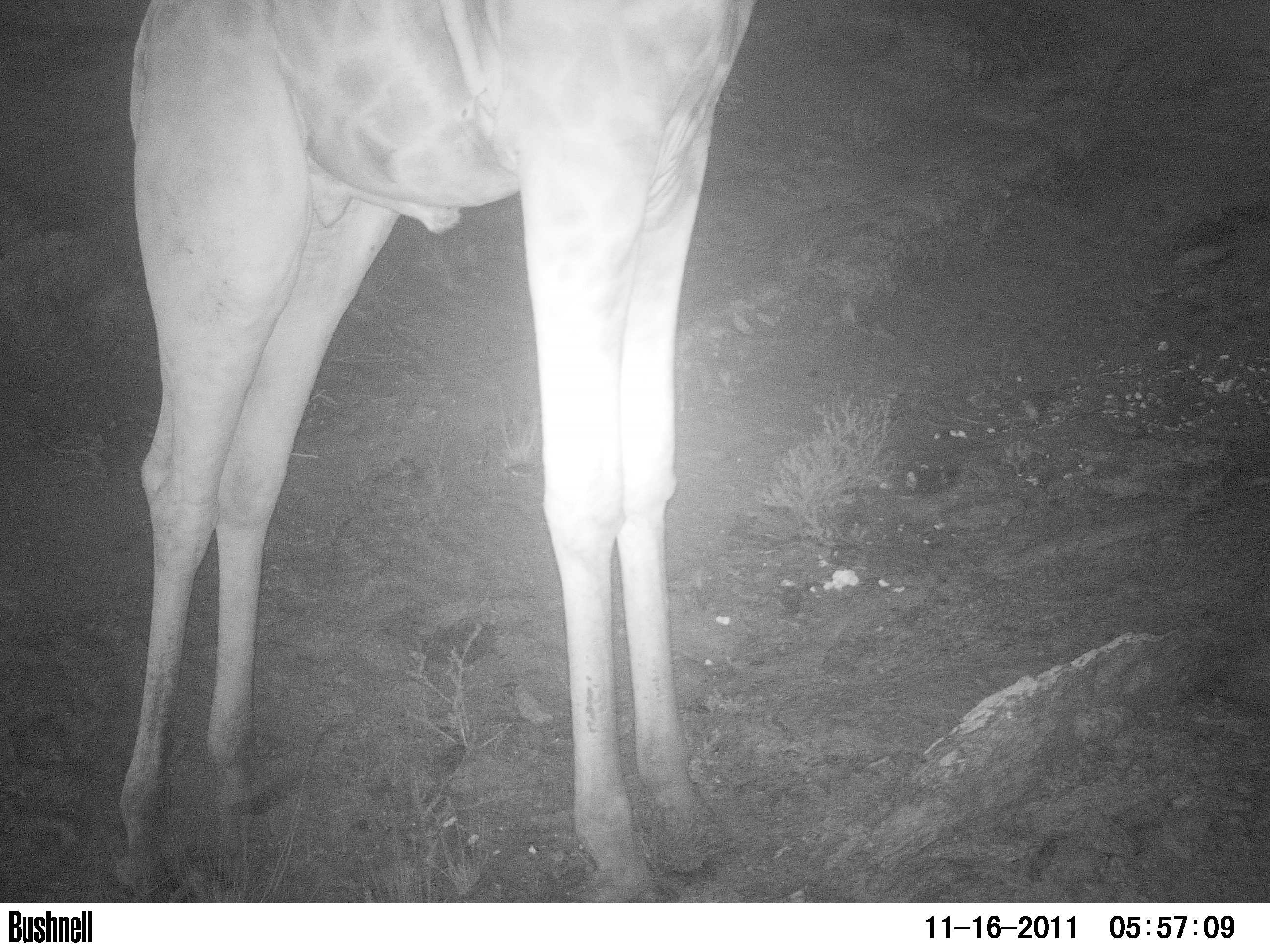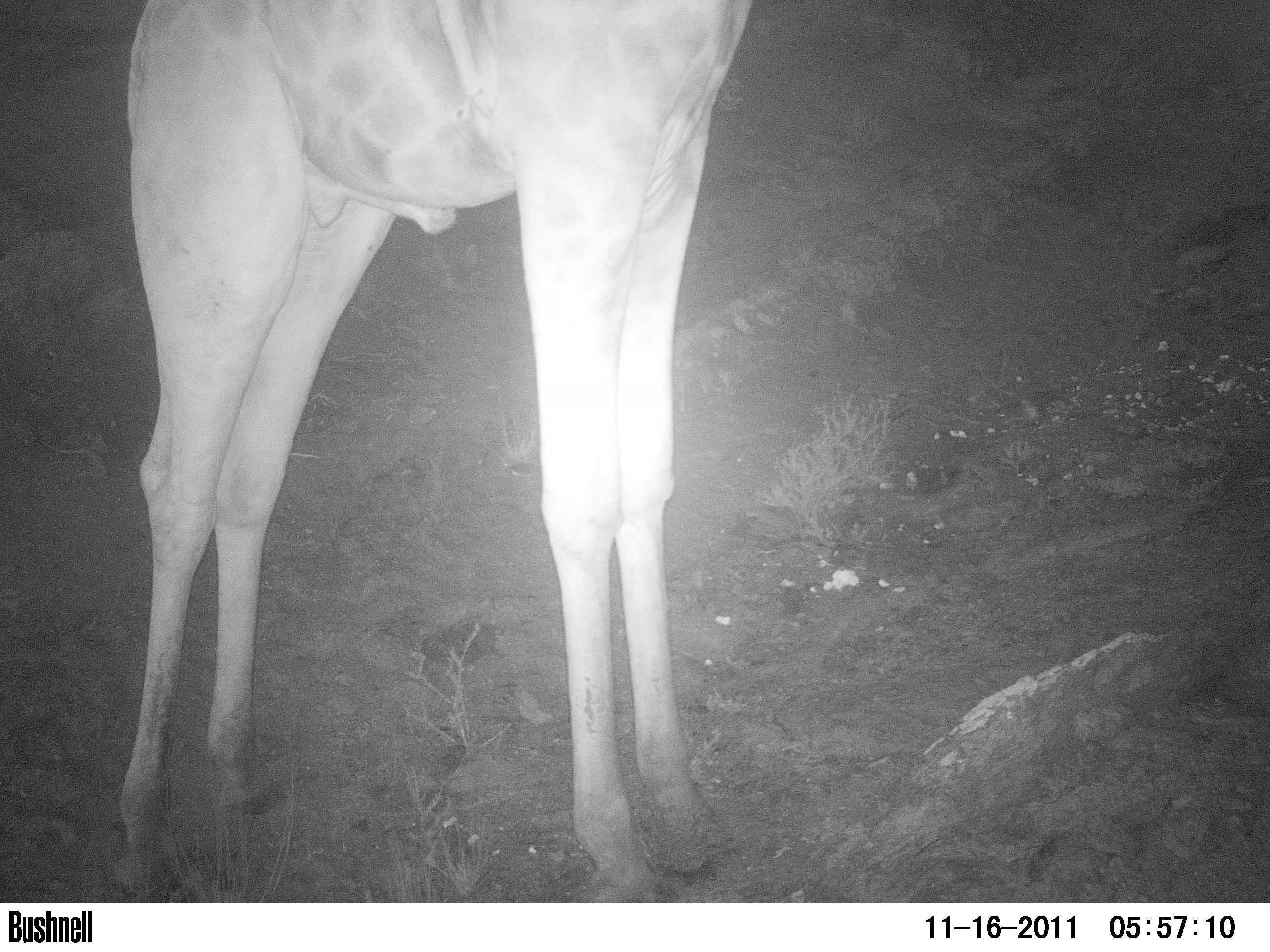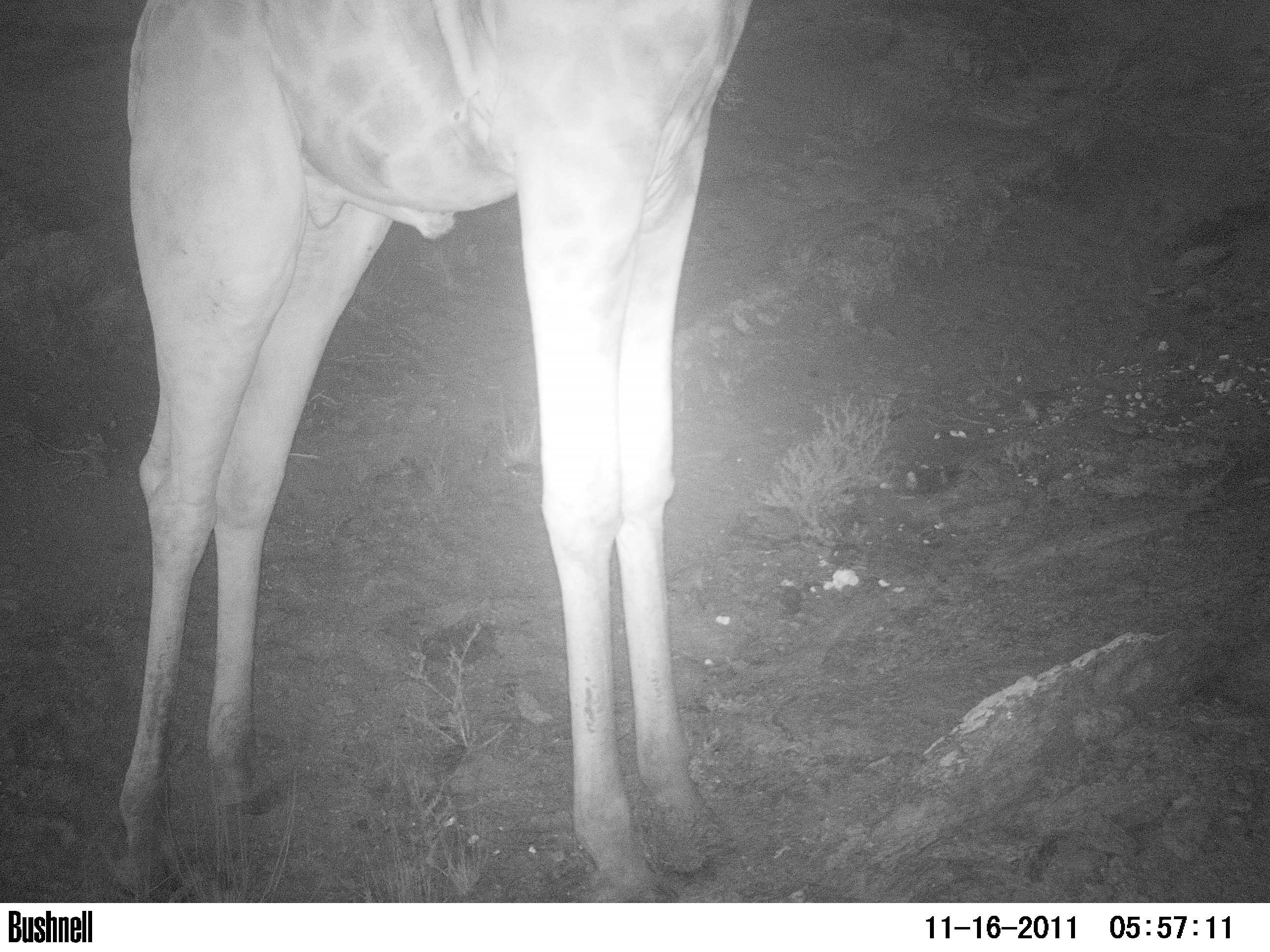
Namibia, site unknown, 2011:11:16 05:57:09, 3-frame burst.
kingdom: Animalia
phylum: Chordata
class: Mammalia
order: Artiodactyla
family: Giraffidae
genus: Giraffa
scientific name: Giraffa camelopardalis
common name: giraffe